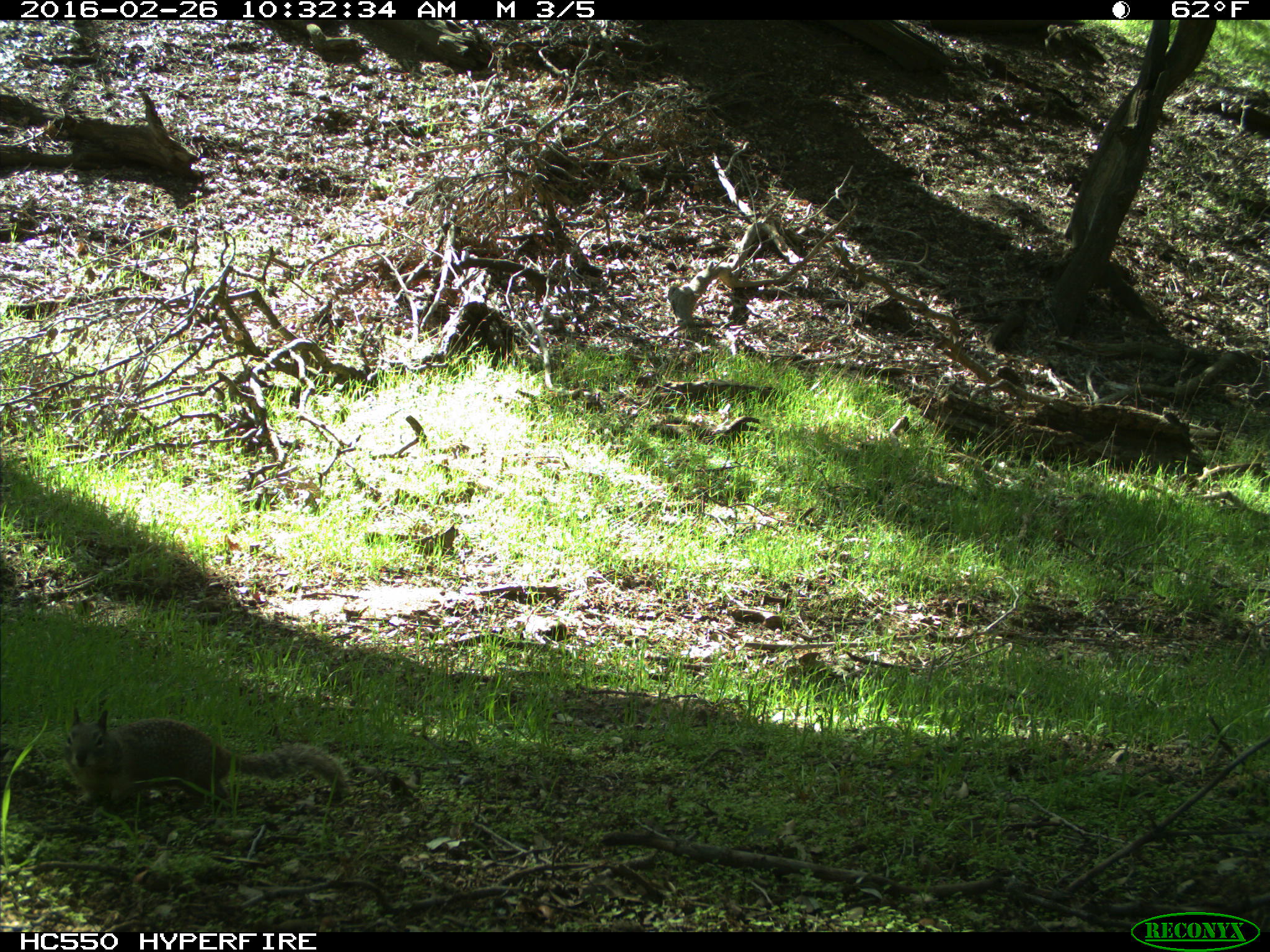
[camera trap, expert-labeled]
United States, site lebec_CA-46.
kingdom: Animalia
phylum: Chordata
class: Mammalia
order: Rodentia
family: Sciuridae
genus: Otospermophilus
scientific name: Otospermophilus beecheyi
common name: california ground squirrel